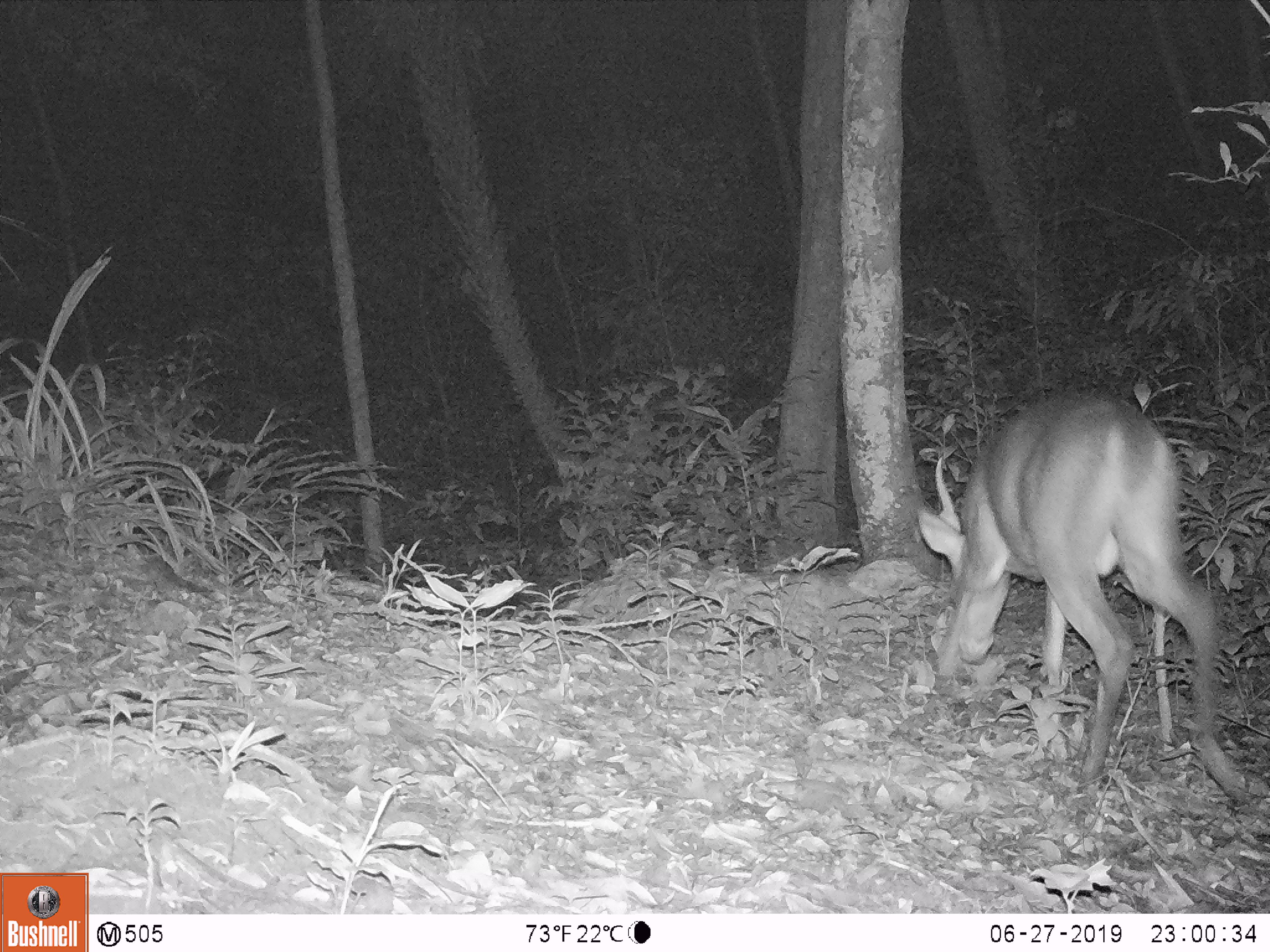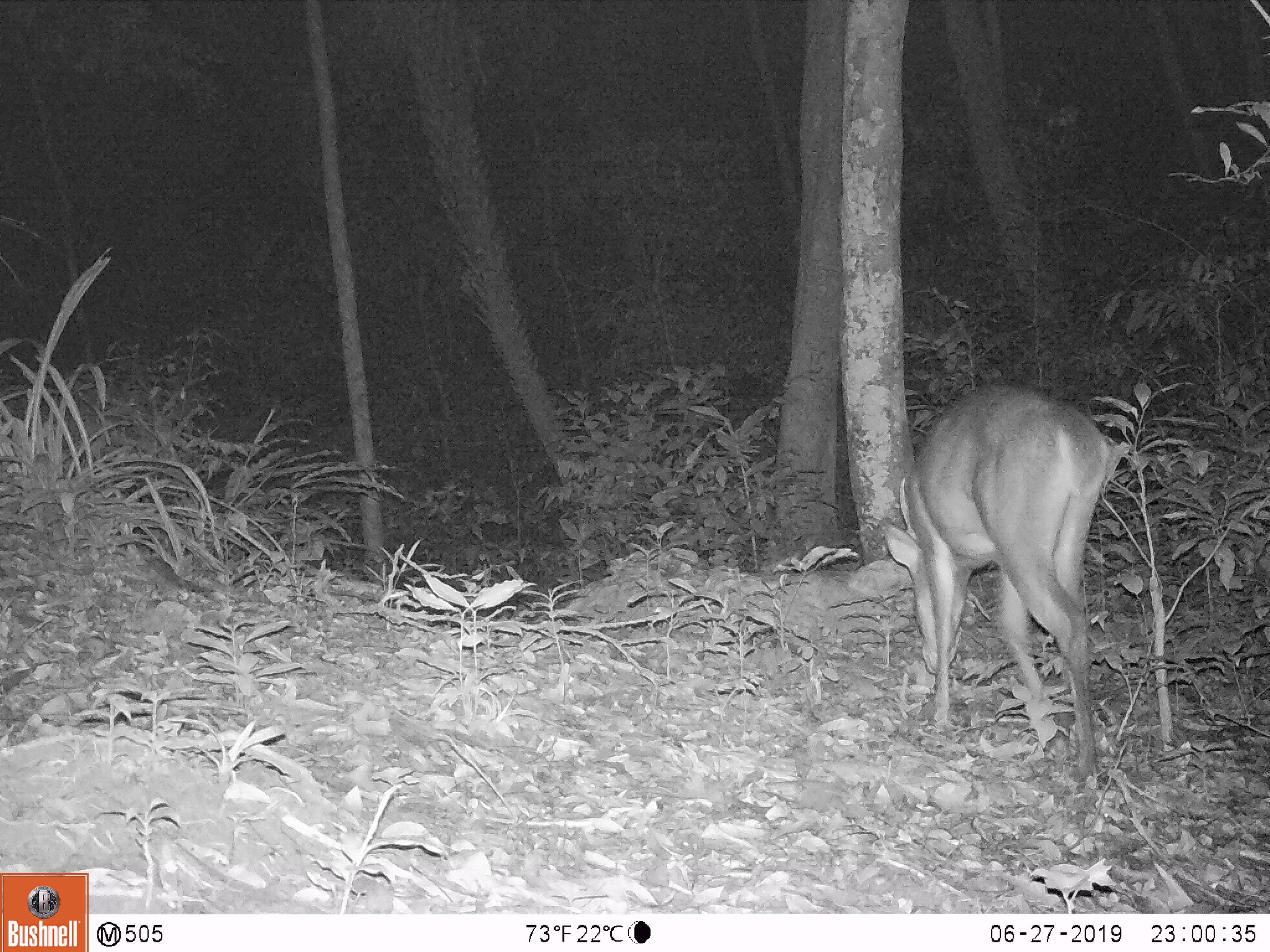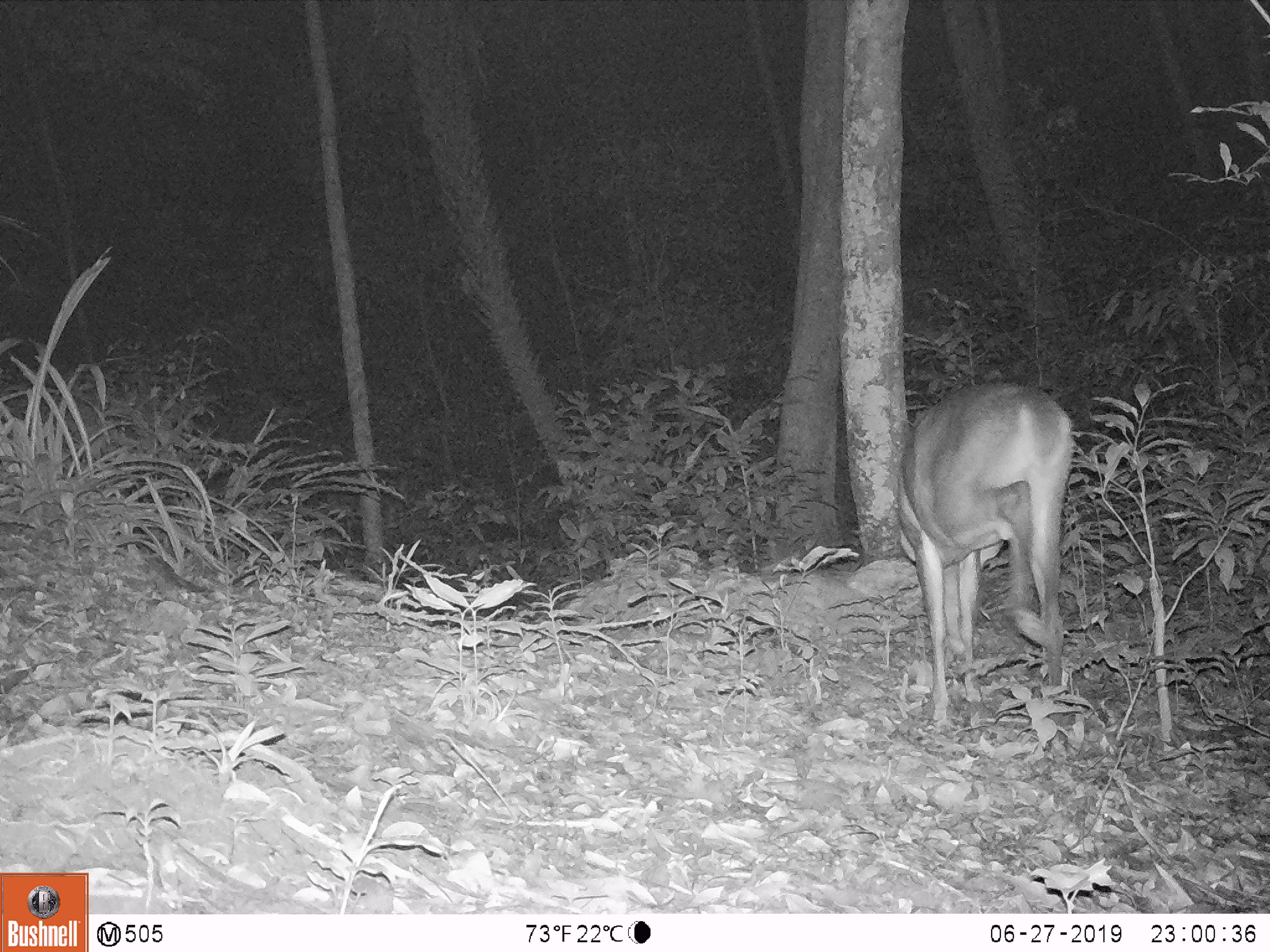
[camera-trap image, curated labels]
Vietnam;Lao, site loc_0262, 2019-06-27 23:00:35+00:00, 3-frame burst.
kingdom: Animalia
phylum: Chordata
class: Mammalia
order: Artiodactyla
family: Cervidae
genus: Muntiacus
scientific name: Muntiacus vuquangensis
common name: large-antlered muntjac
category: large antlered muntjac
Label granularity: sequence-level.